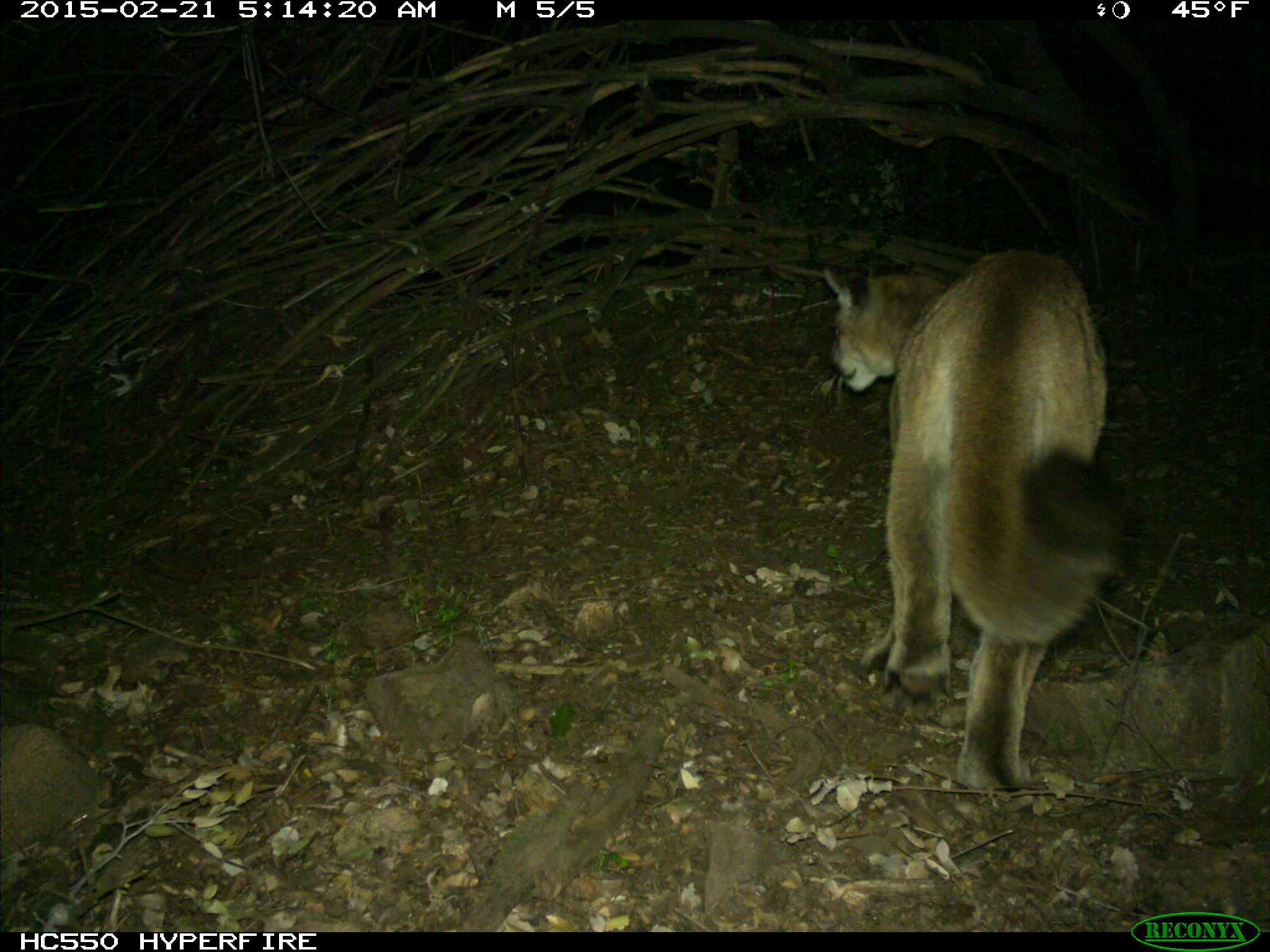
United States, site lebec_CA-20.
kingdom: Animalia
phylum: Chordata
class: Mammalia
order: Carnivora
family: Felidae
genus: Puma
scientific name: Puma concolor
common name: mountain lion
Puma concolor (mountain lion).